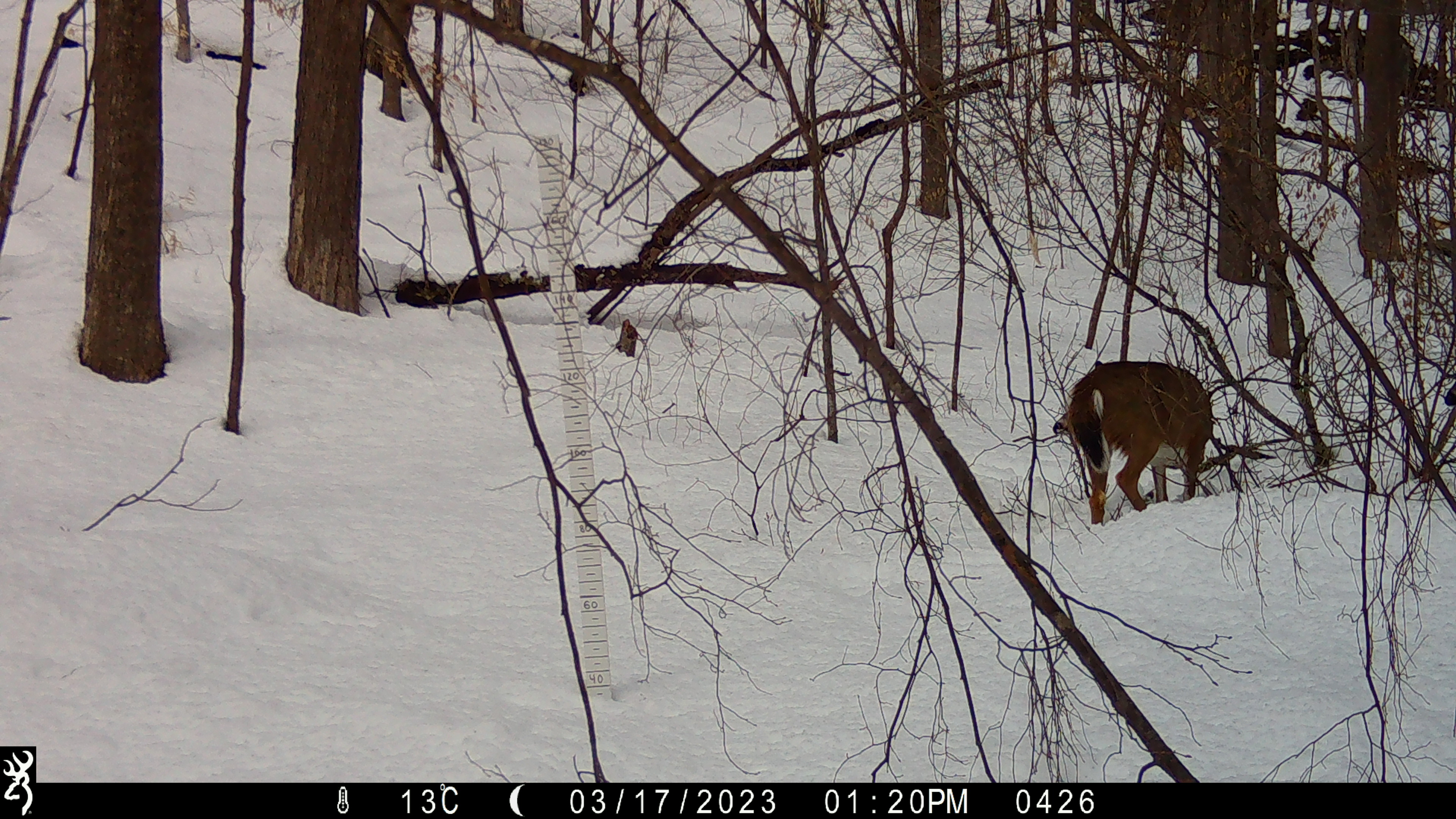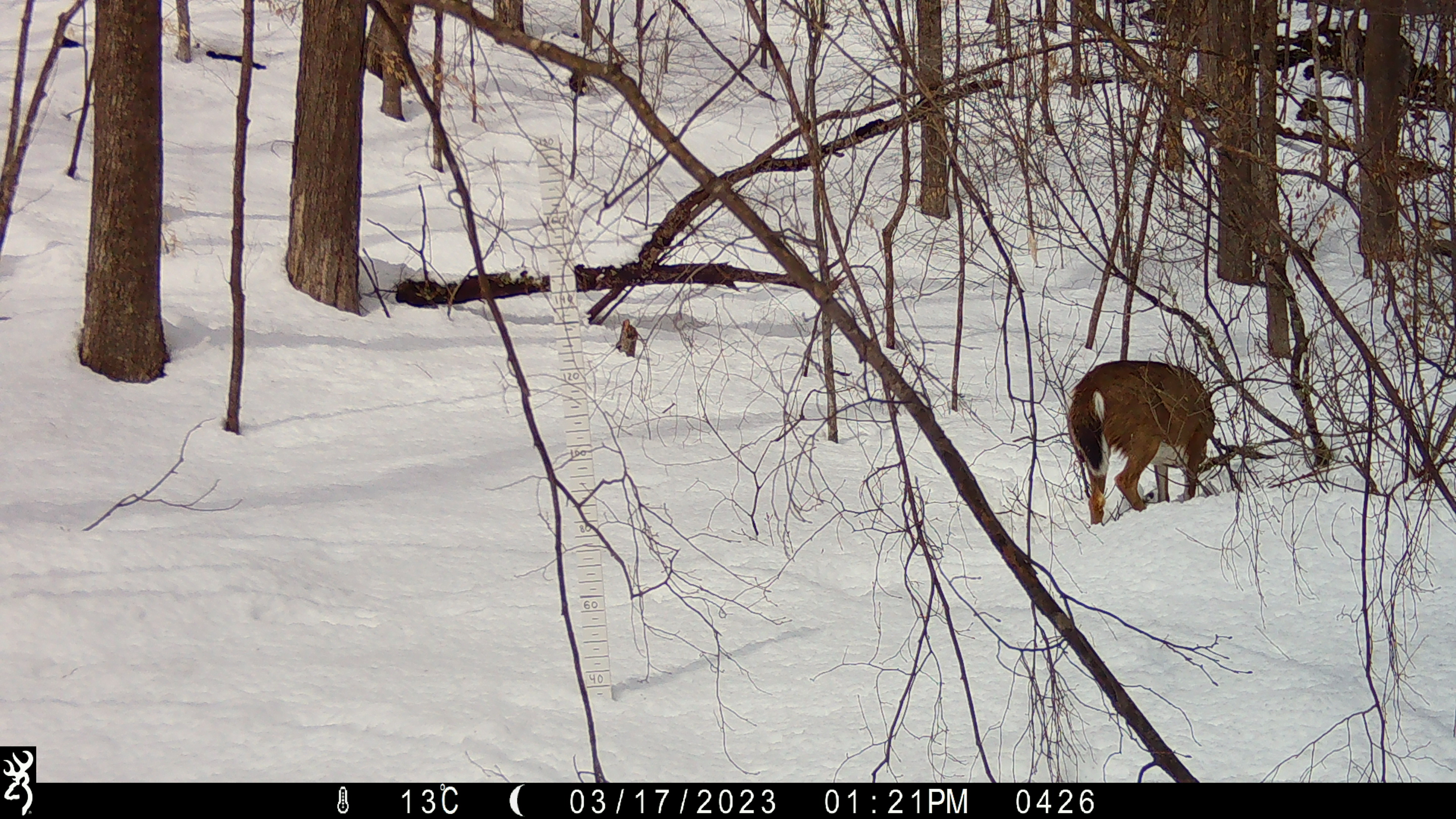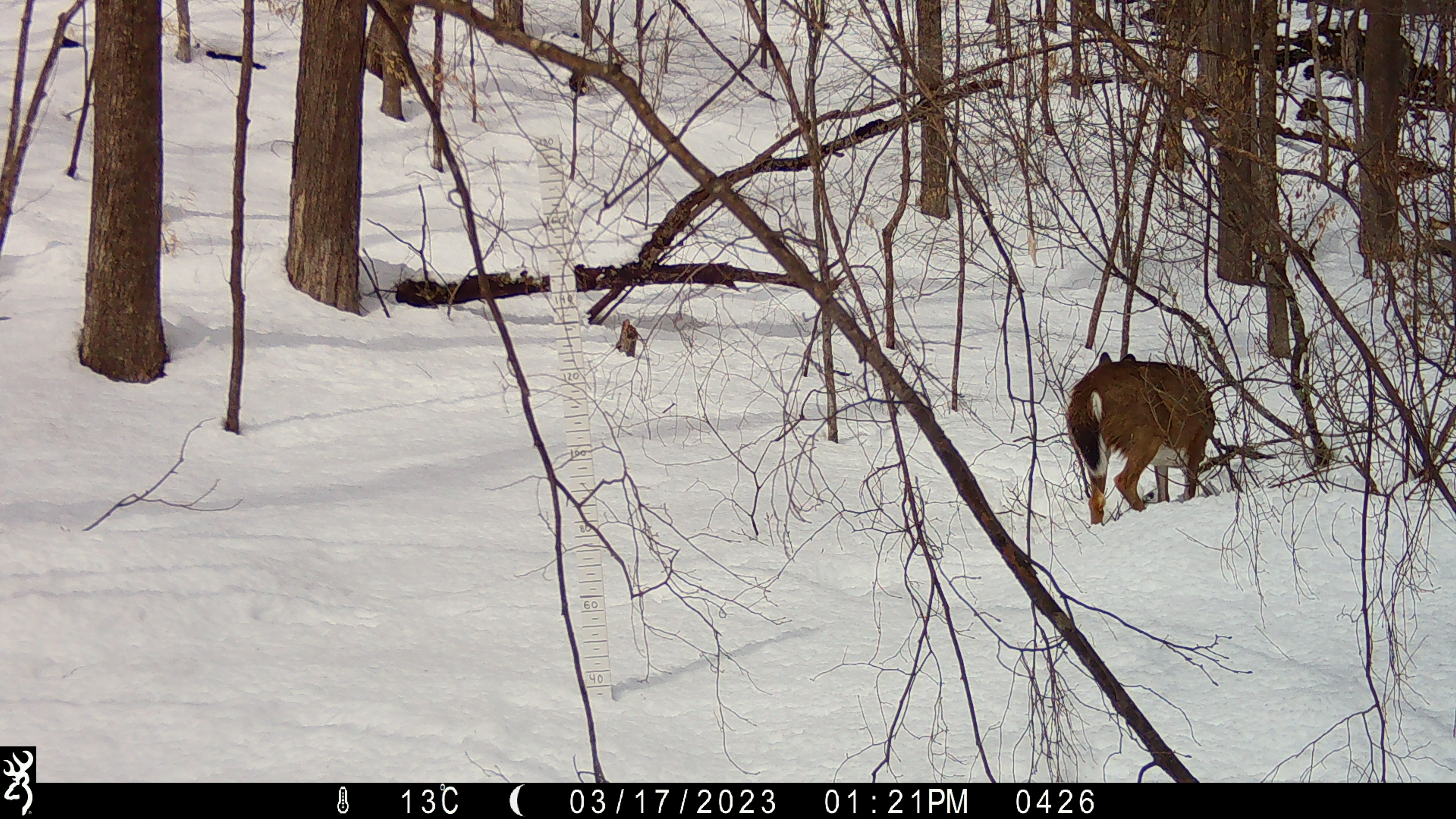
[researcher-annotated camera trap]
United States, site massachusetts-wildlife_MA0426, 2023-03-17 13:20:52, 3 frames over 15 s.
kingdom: Animalia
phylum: Chordata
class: Mammalia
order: Artiodactyla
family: Cervidae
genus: Odocoileus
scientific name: Odocoileus virginianus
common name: white-tailed deer